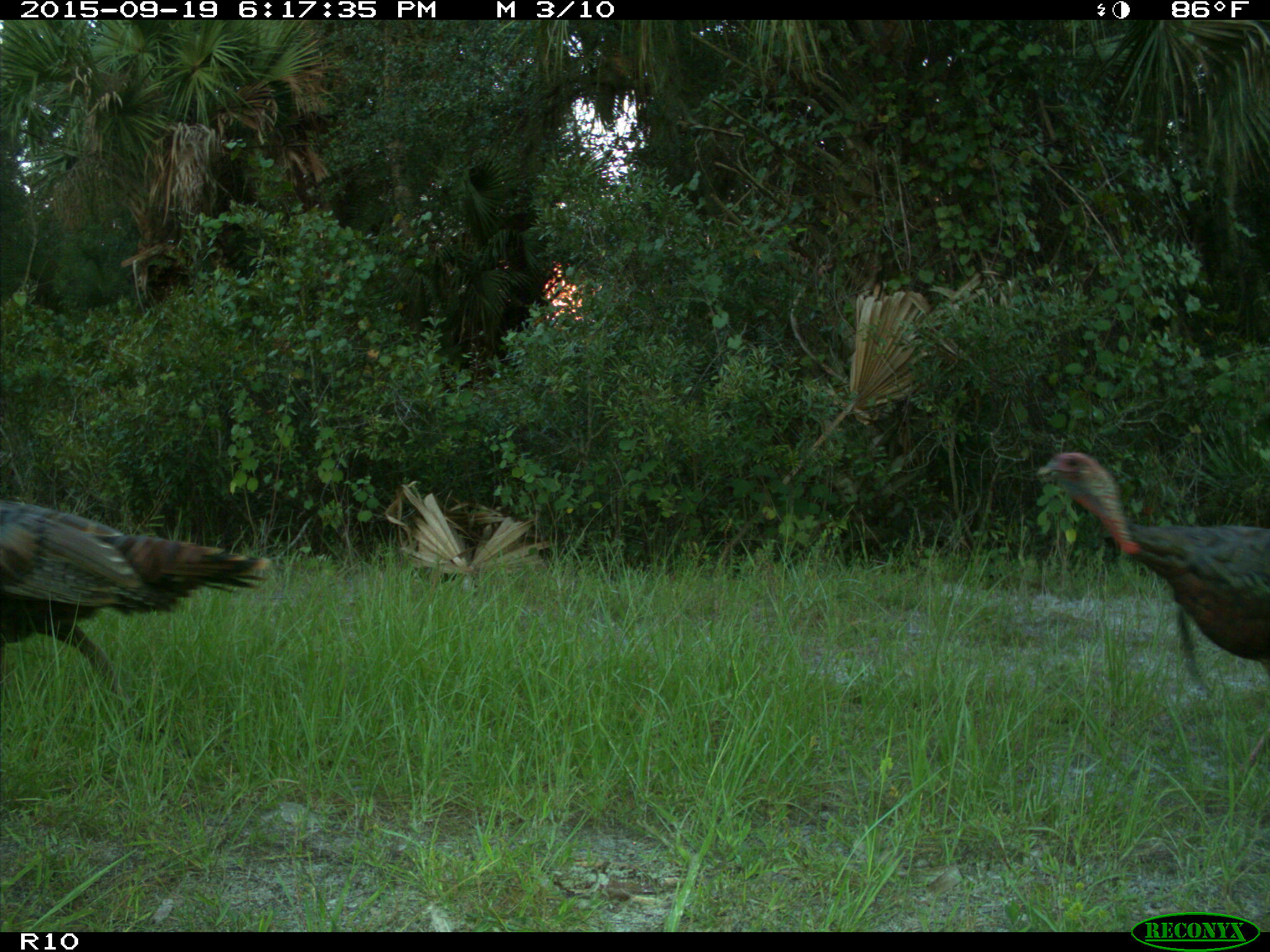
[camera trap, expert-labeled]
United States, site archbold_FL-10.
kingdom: Animalia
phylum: Chordata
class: Aves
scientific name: Aves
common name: birds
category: unidentified bird